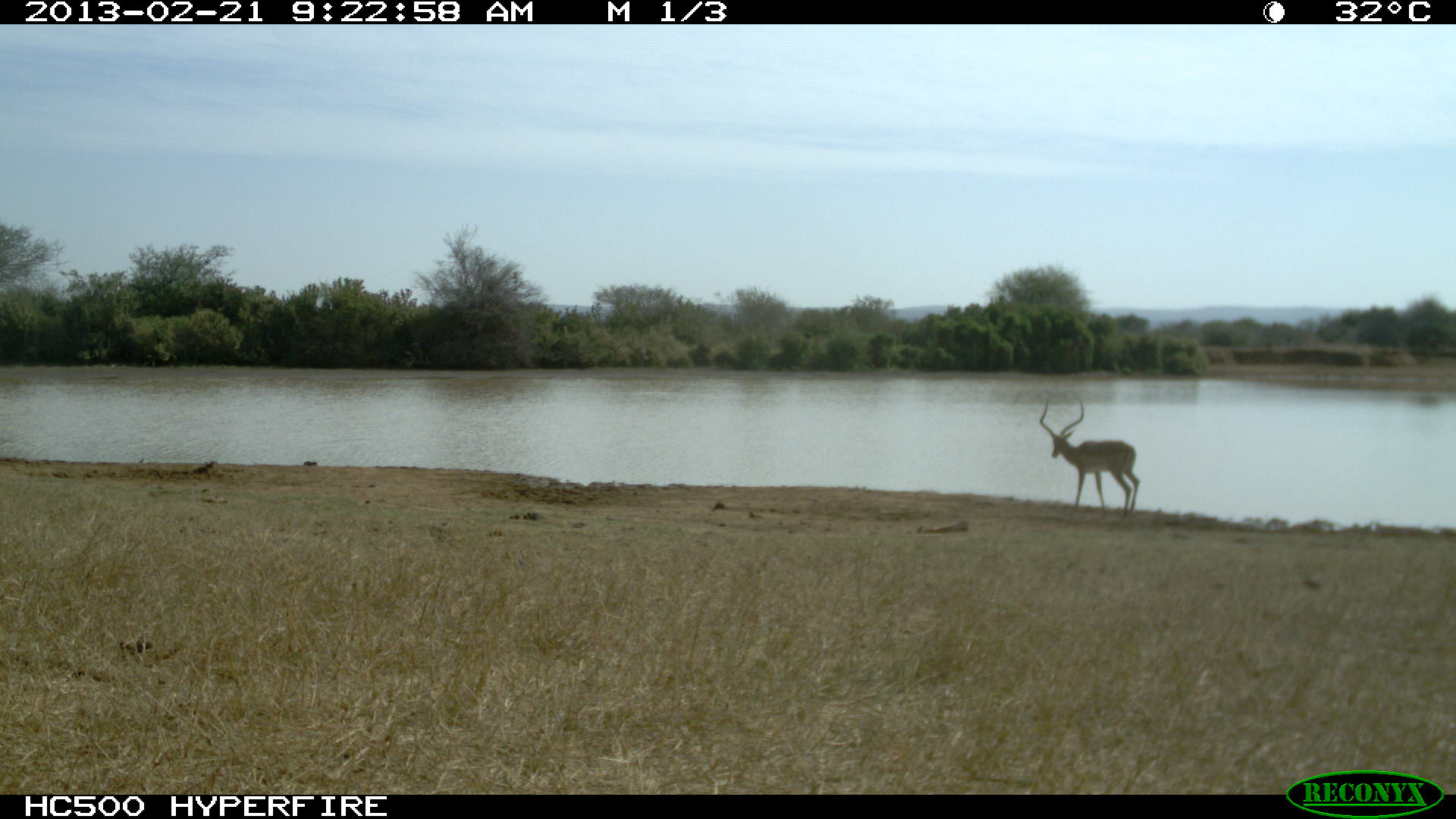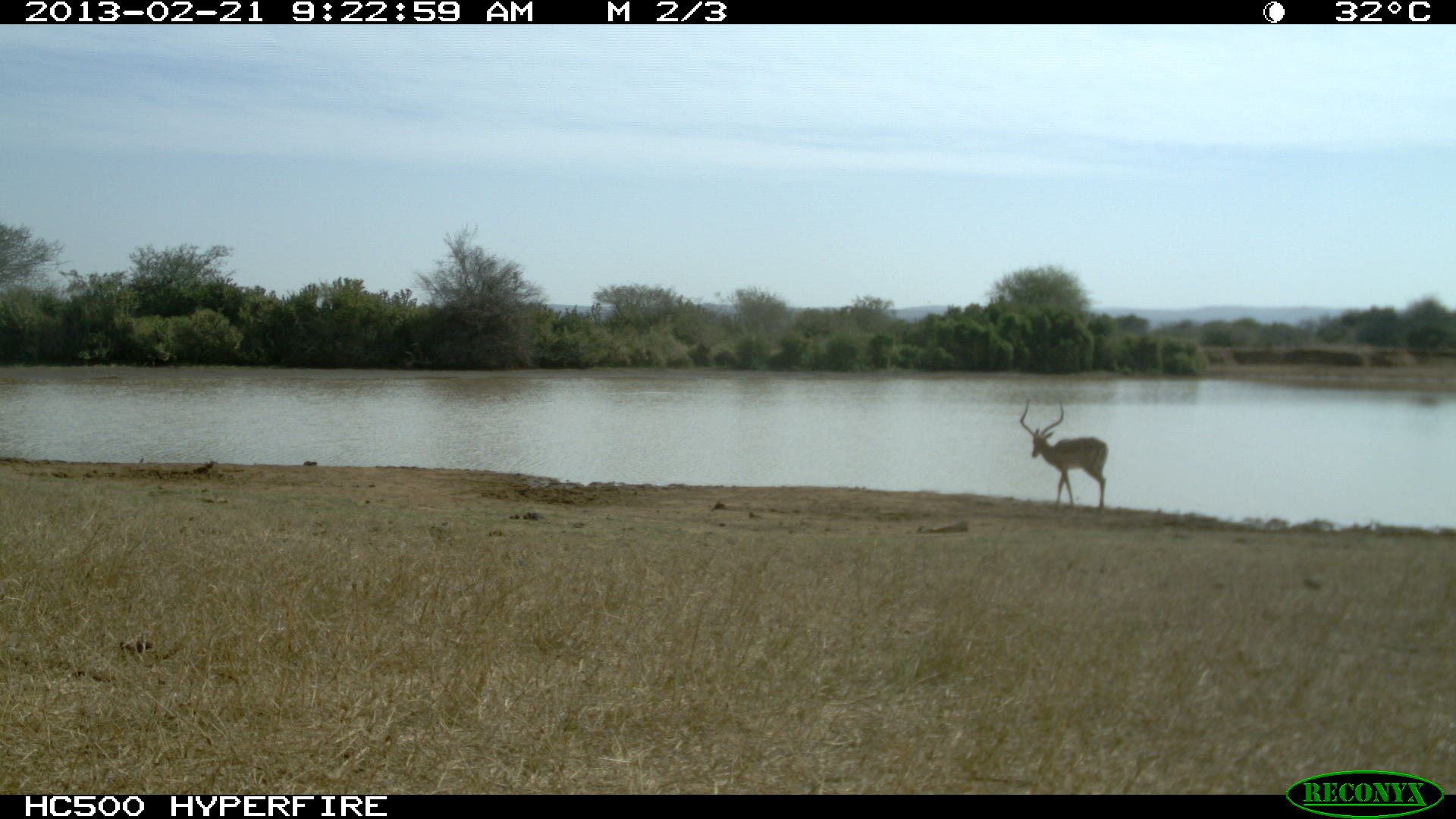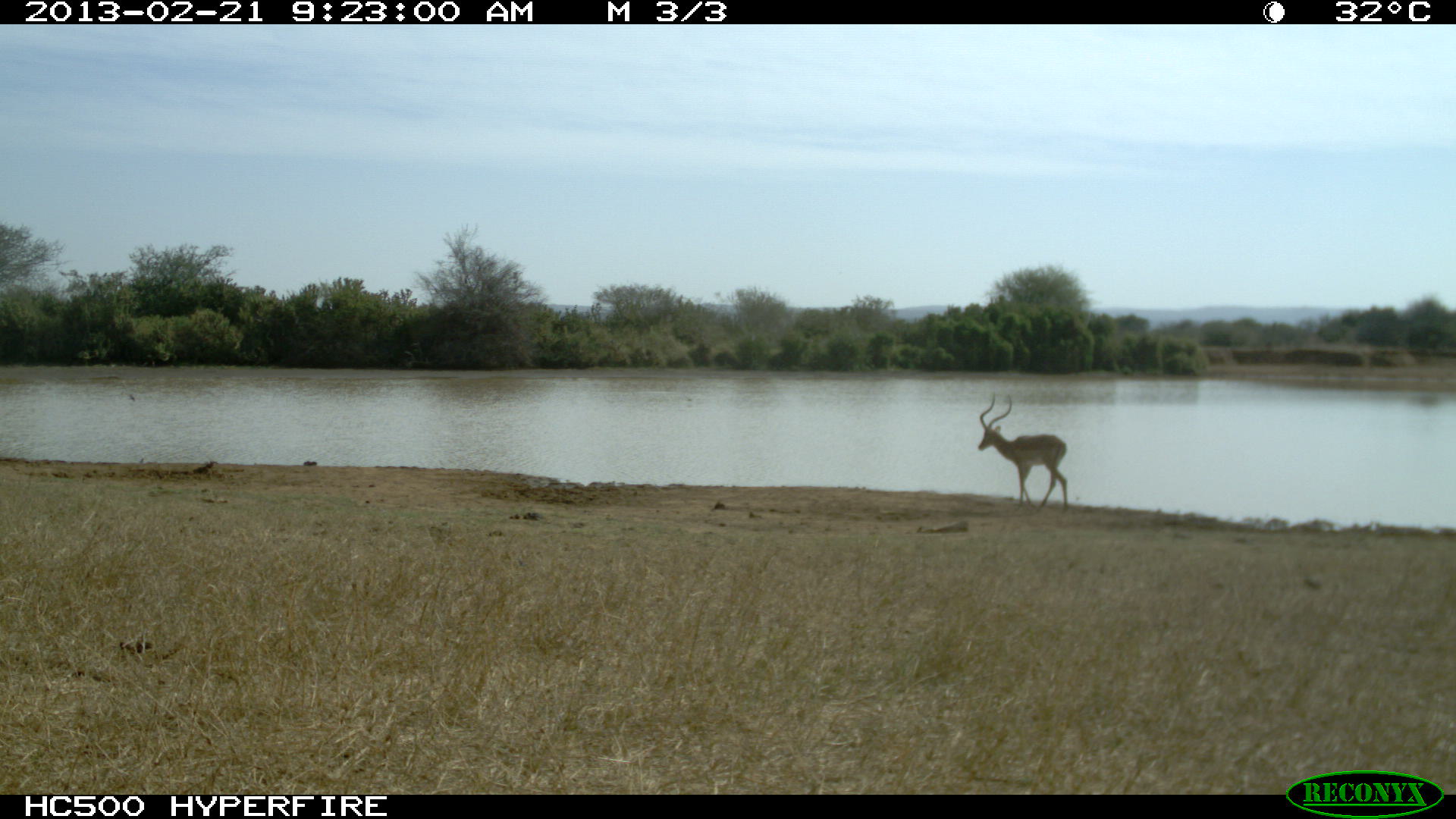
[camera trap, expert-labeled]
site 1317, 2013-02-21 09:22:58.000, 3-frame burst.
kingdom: Animalia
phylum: Chordata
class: Mammalia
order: Artiodactyla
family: Bovidae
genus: Aepyceros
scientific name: Aepyceros melampus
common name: impala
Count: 1.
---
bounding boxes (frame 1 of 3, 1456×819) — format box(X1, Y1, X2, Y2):
aepyceros melampus: box(1037, 396, 1140, 519)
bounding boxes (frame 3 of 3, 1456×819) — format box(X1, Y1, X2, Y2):
aepyceros melampus: box(977, 391, 1069, 511)